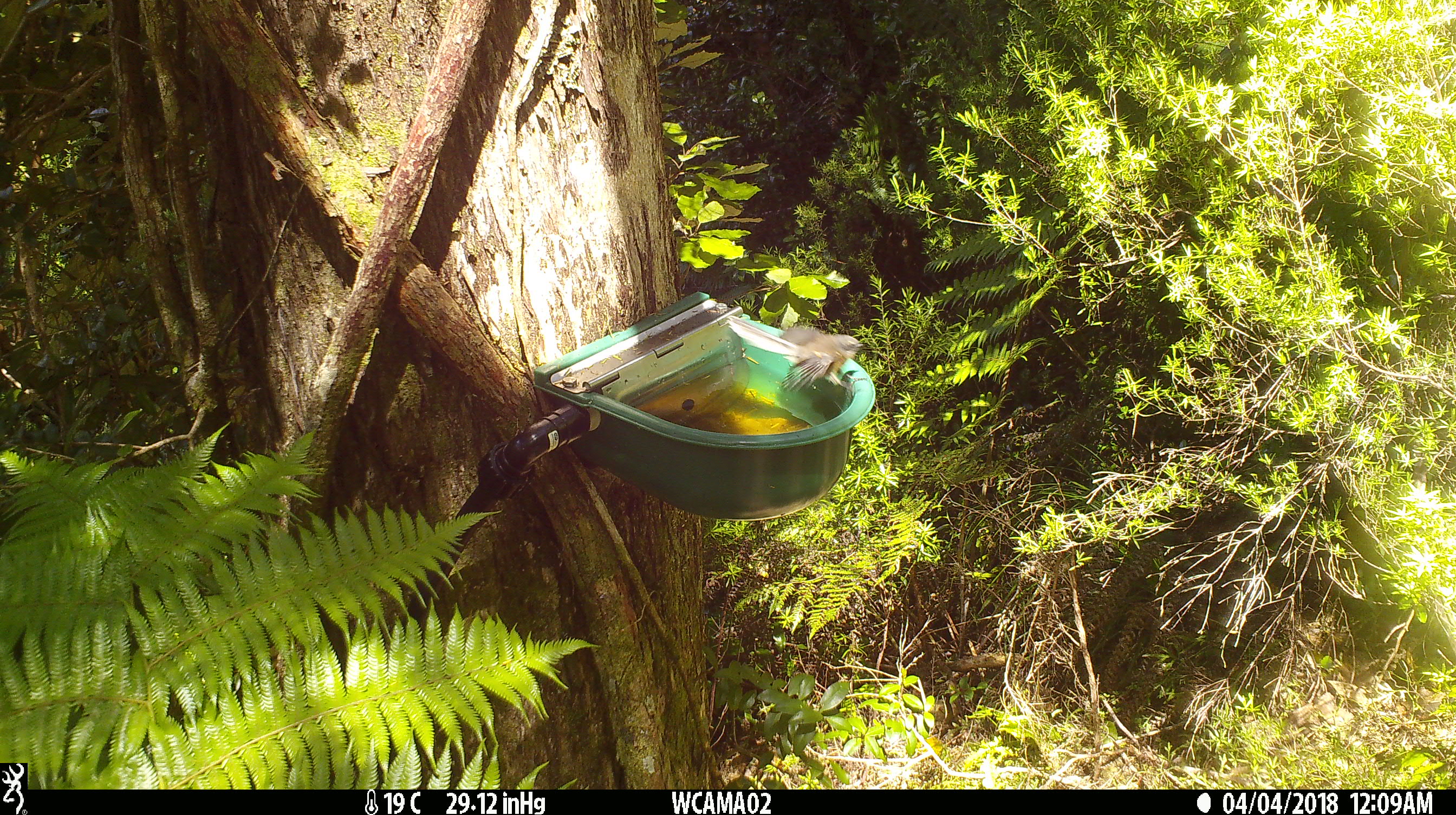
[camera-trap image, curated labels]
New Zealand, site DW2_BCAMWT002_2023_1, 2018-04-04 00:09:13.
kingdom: Animalia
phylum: Chordata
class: Aves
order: Passeriformes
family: Rhipiduridae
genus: Rhipidura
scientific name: Rhipidura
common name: fantails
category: fantail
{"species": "fantail (fantails) (Rhipidura)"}